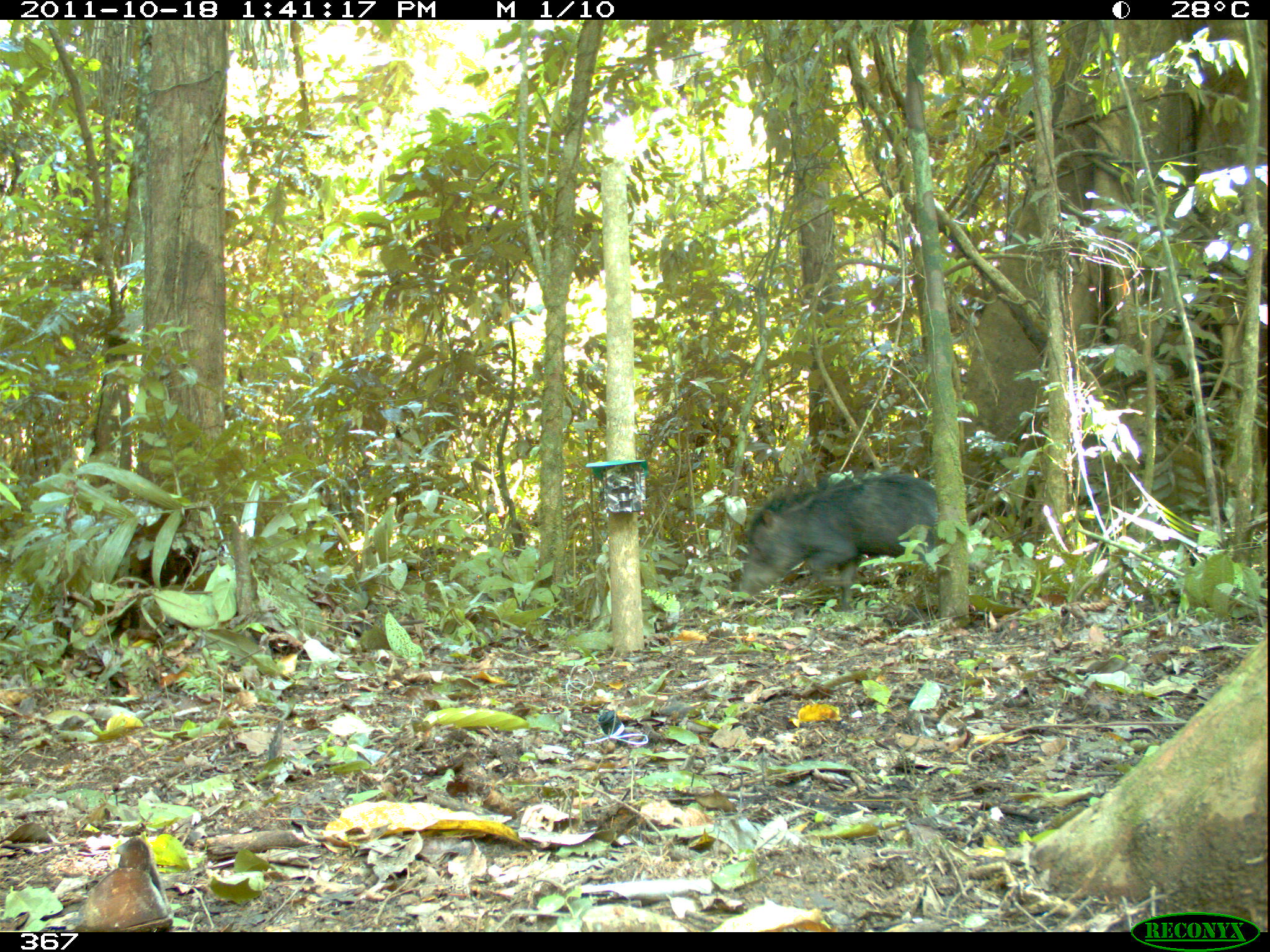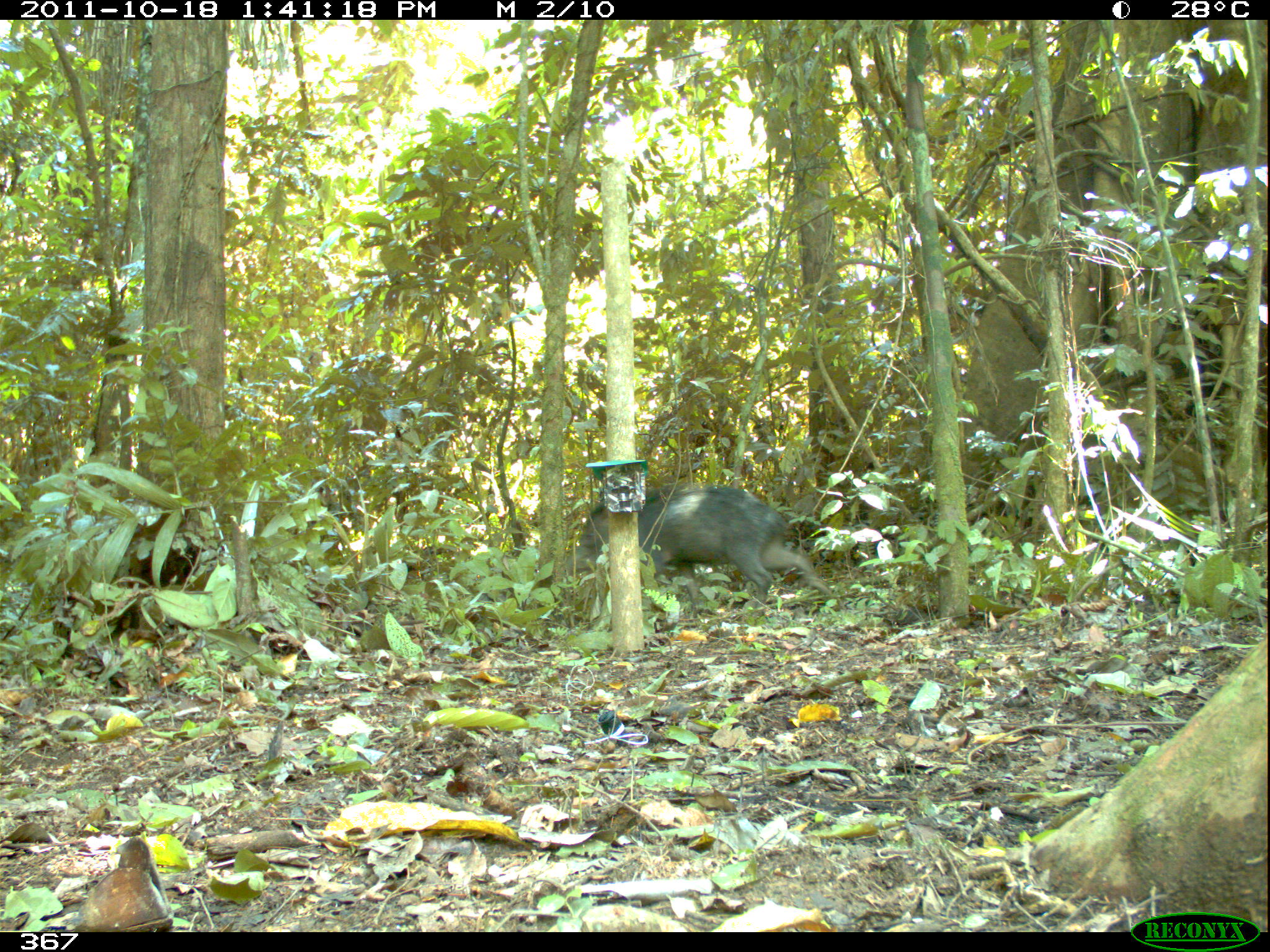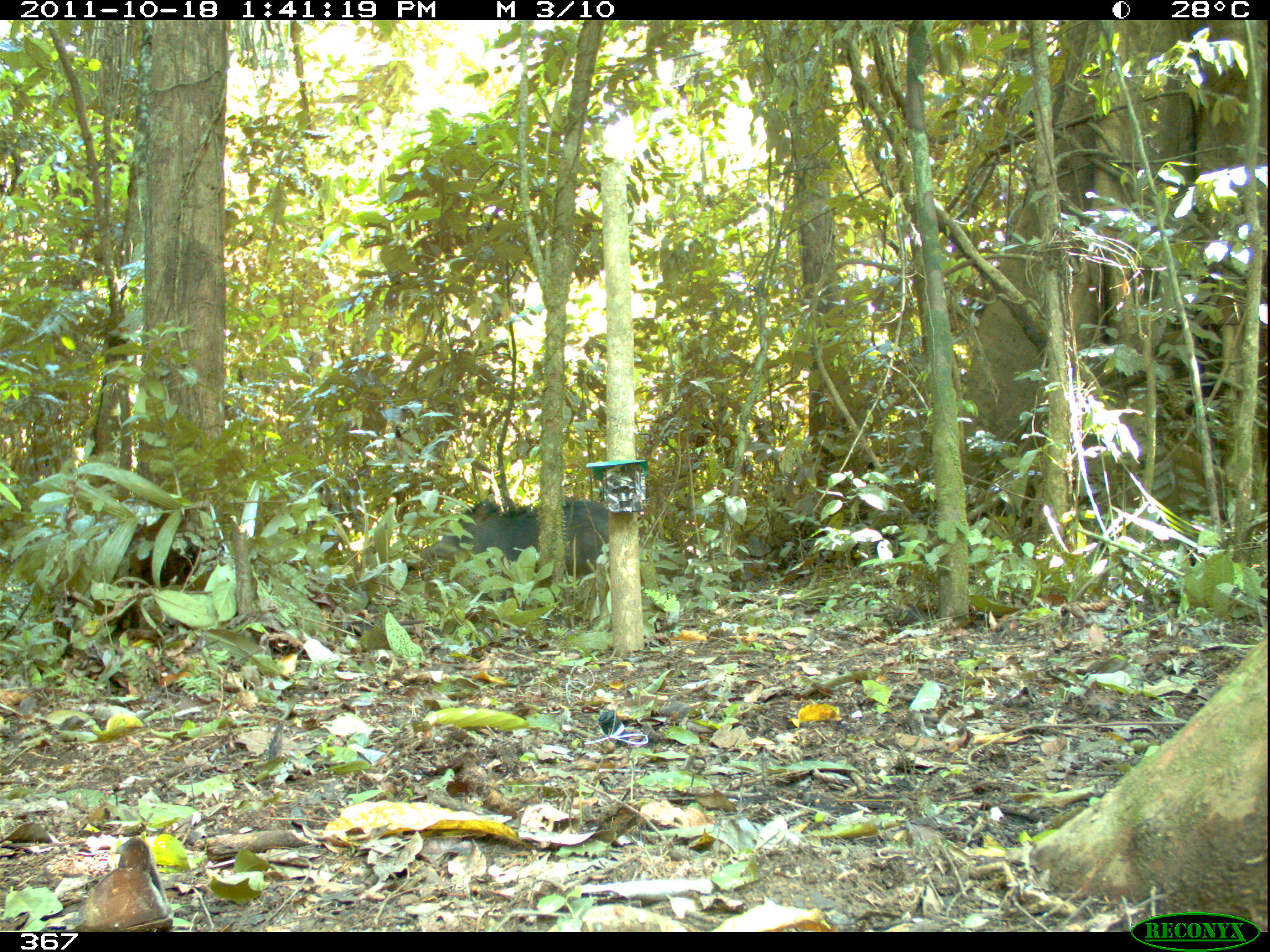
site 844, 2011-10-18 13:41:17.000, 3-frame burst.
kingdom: Animalia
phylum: Chordata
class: Mammalia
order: Artiodactyla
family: Tayassuidae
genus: Tayassu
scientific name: Tayassu pecari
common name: white-lipped peccary